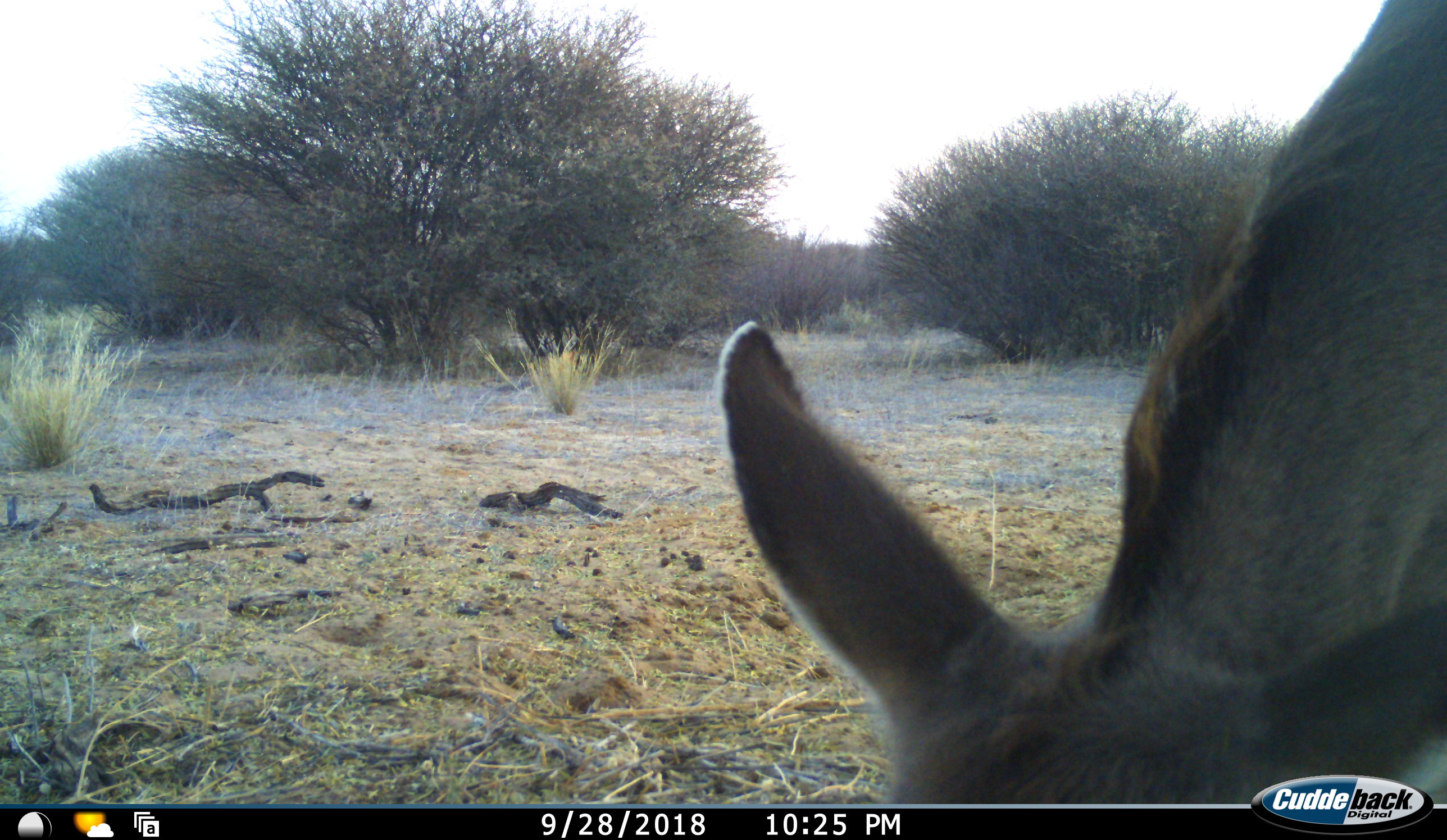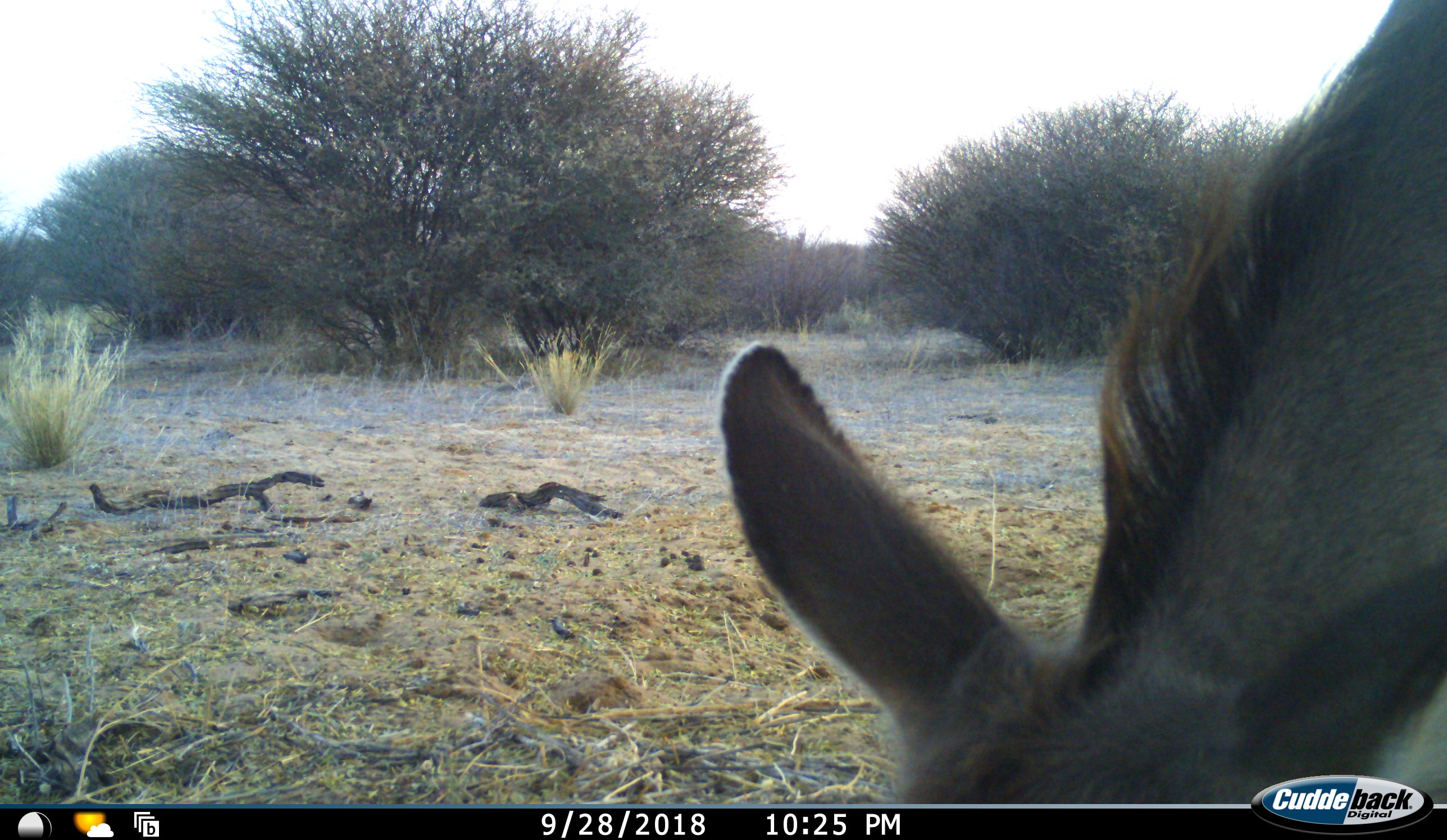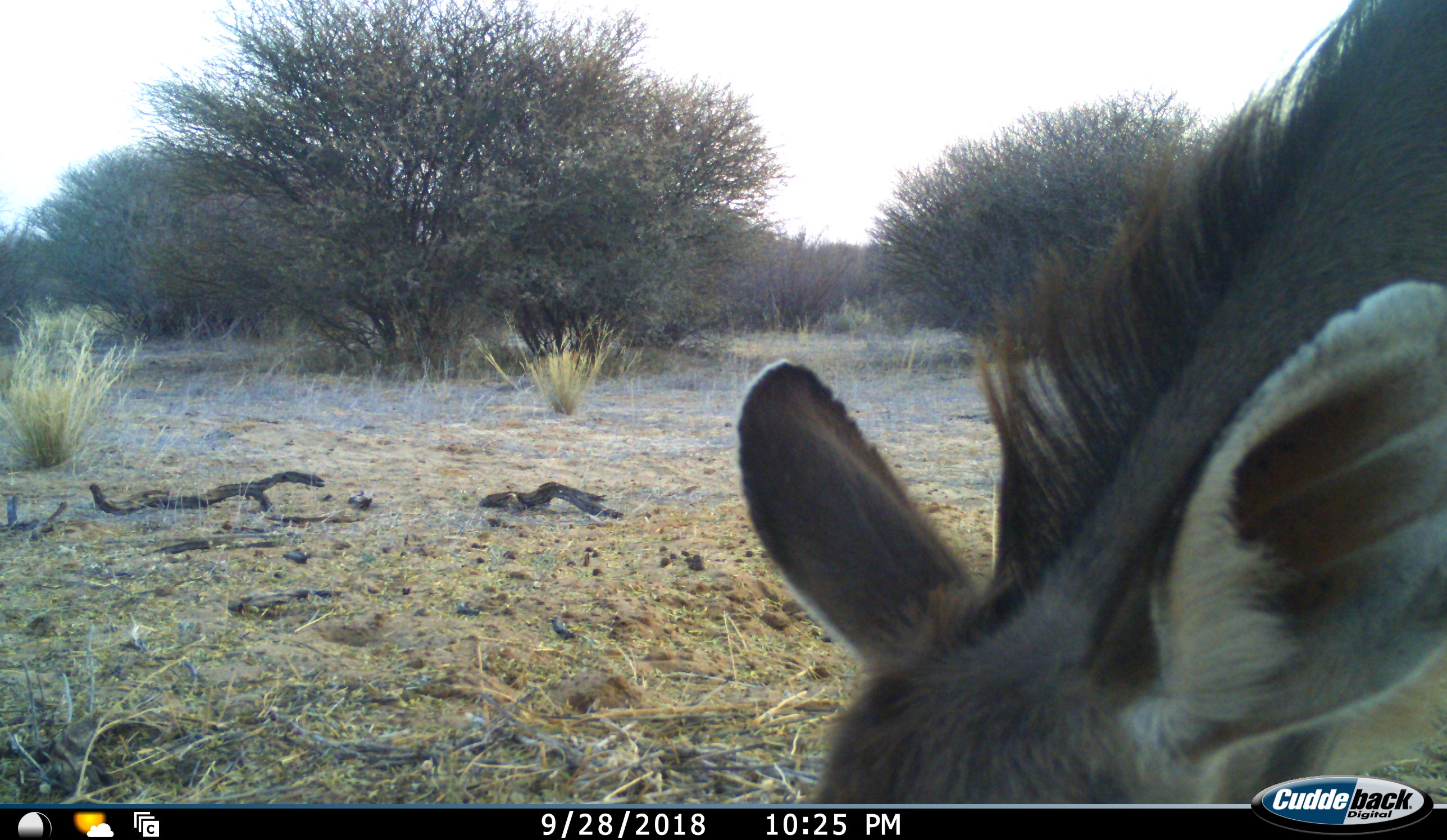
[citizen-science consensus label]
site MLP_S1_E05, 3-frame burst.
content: unidentified animal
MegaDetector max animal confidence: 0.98